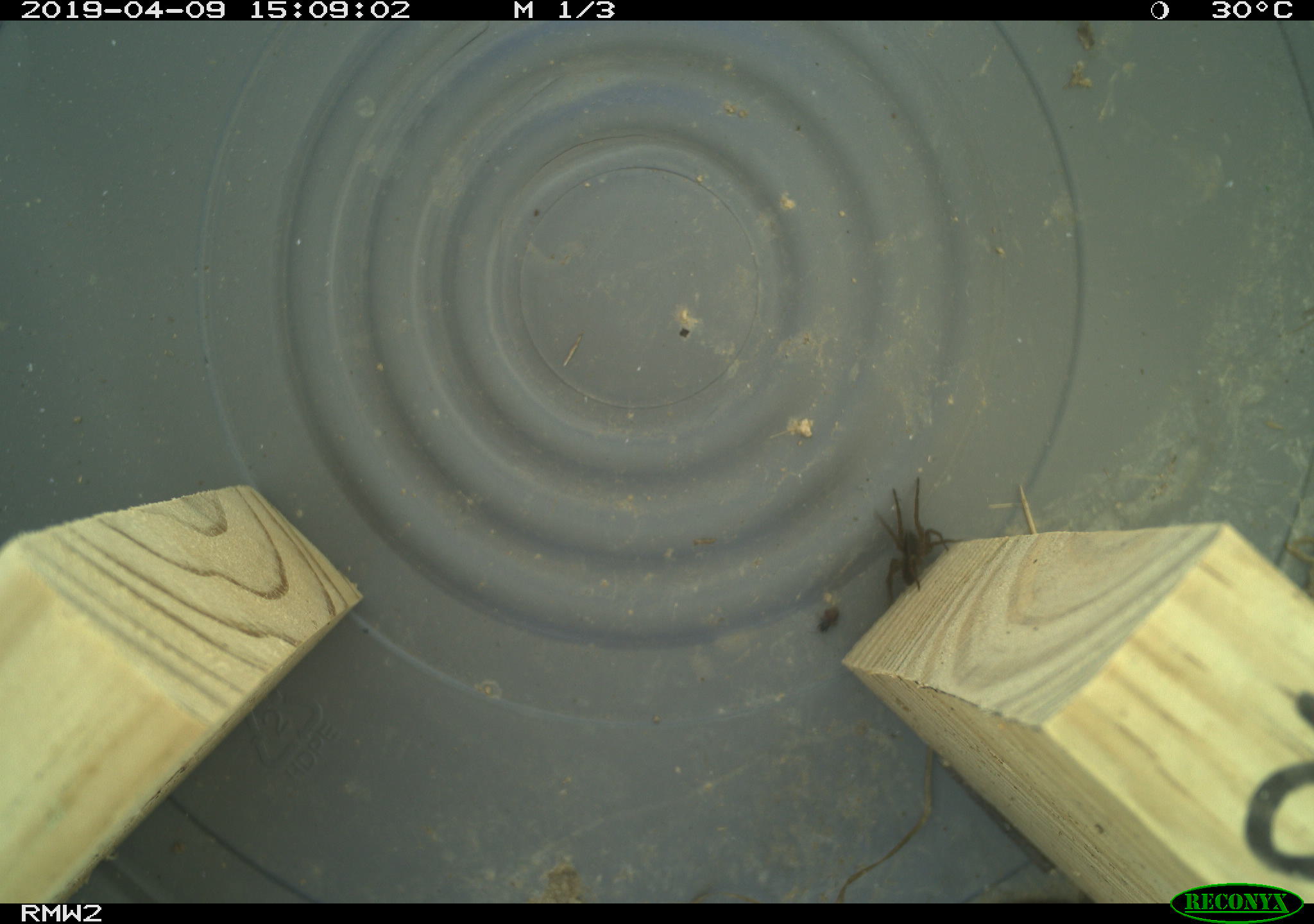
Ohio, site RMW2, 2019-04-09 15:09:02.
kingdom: Animalia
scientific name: Animalia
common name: animal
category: invertebrate